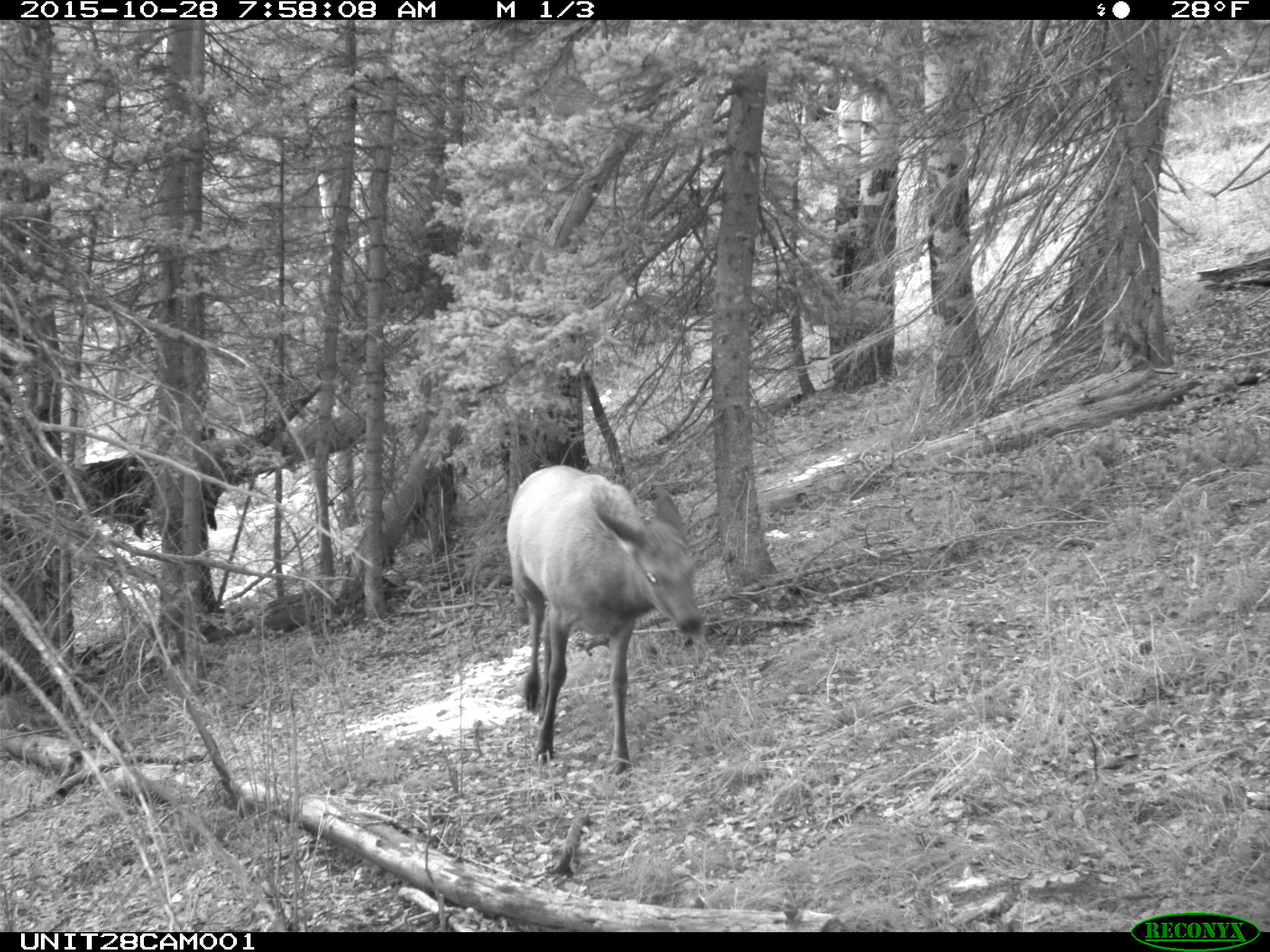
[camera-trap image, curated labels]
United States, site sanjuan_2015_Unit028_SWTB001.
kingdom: Animalia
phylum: Chordata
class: Mammalia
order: Artiodactyla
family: Cervidae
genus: Cervus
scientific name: Cervus elaphus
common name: red deer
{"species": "Cervus elaphus (red deer)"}